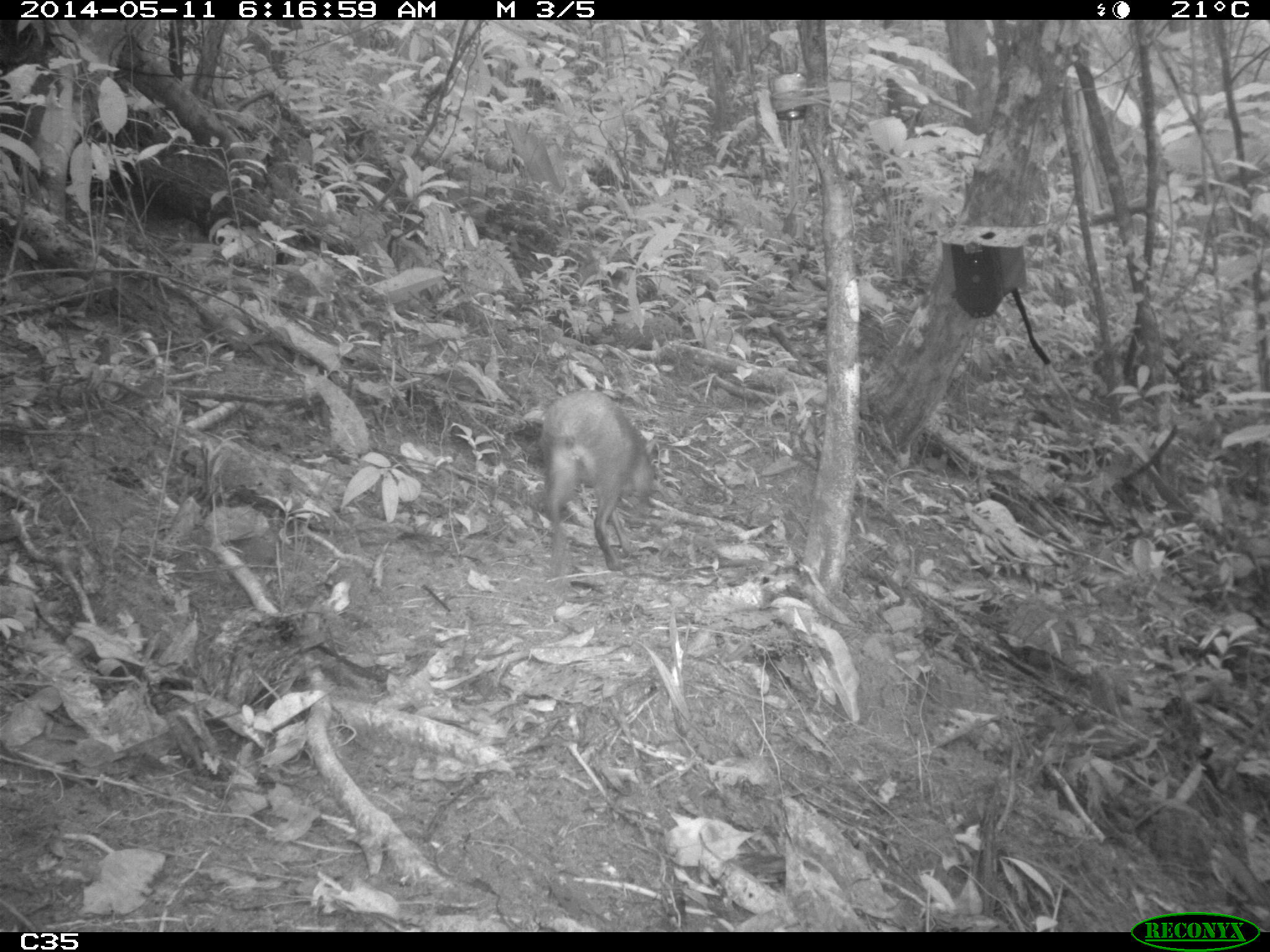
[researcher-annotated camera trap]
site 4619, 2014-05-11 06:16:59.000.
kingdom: Animalia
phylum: Chordata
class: Mammalia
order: Rodentia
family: Dasyproctidae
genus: Dasyprocta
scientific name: Dasyprocta leporina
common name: red-rumped agouti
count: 2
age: adult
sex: female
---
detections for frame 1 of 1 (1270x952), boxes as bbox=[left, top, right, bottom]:
dasyprocta leporina: bbox=[536, 388, 658, 577]